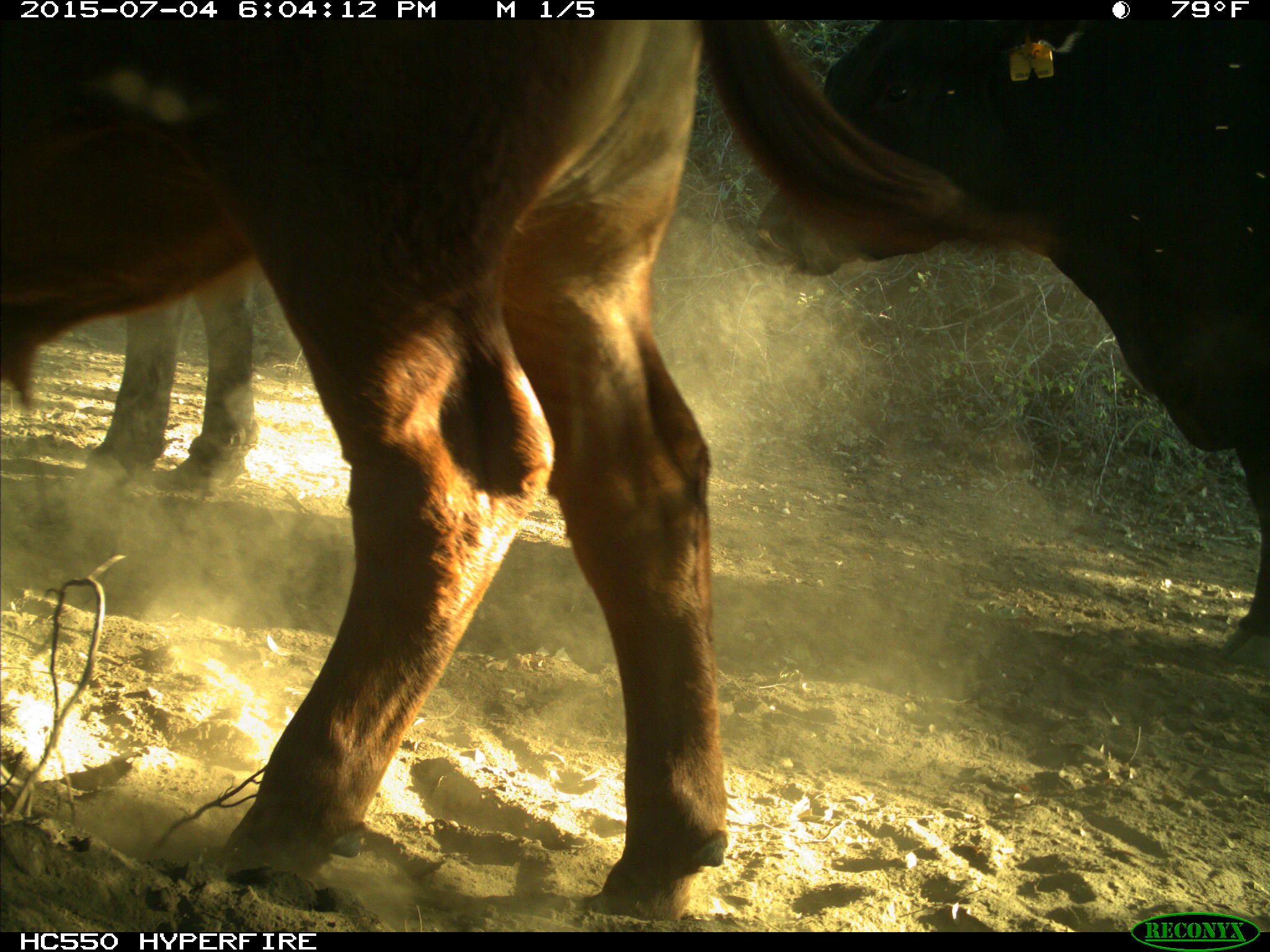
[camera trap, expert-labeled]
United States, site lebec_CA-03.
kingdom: Animalia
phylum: Chordata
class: Mammalia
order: Artiodactyla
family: Bovidae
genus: Bos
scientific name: Bos taurus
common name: domestic cow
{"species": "Bos taurus (domestic cow)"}